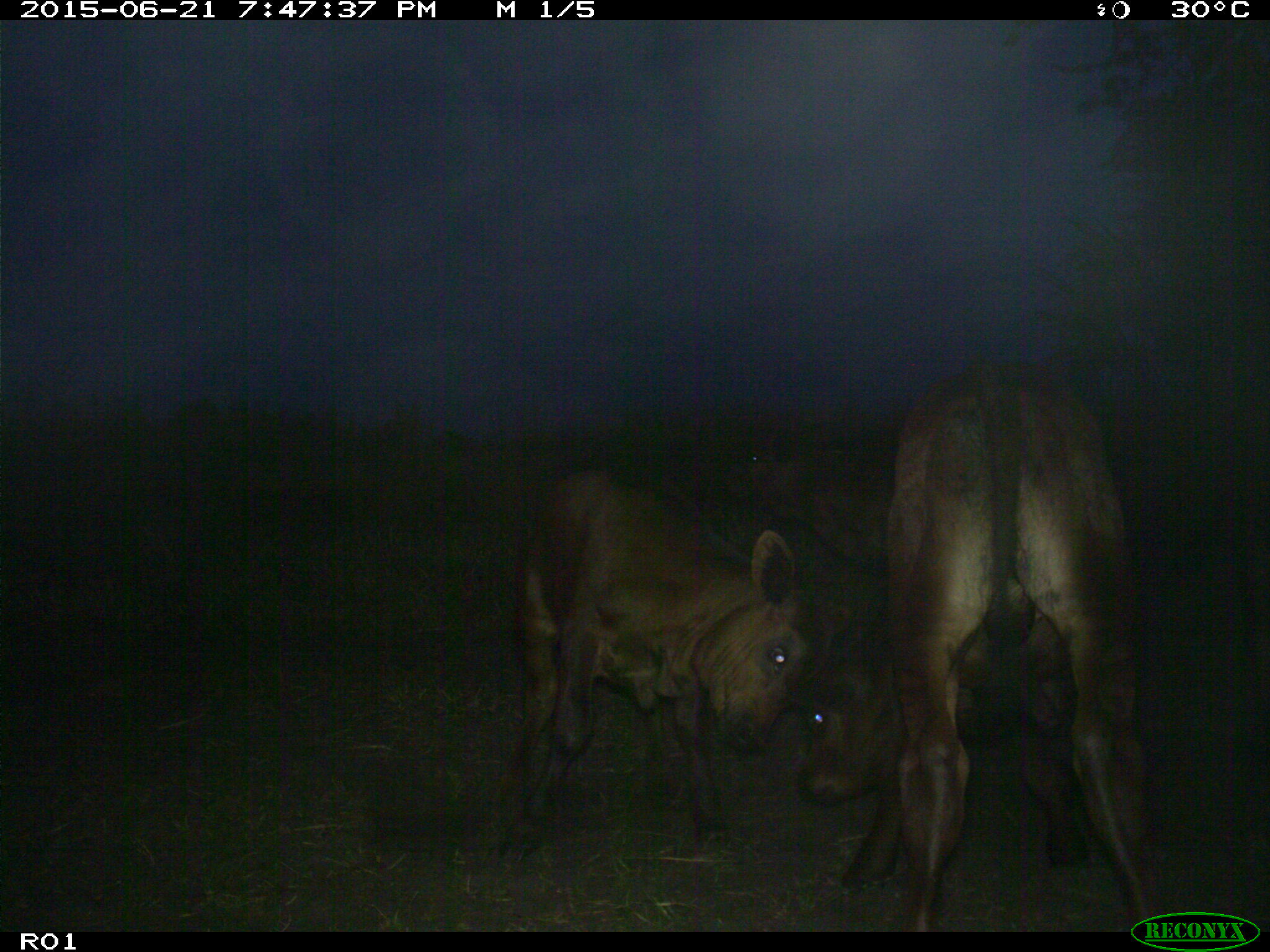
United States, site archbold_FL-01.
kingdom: Animalia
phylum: Chordata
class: Mammalia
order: Artiodactyla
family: Bovidae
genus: Bos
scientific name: Bos taurus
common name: domestic cow